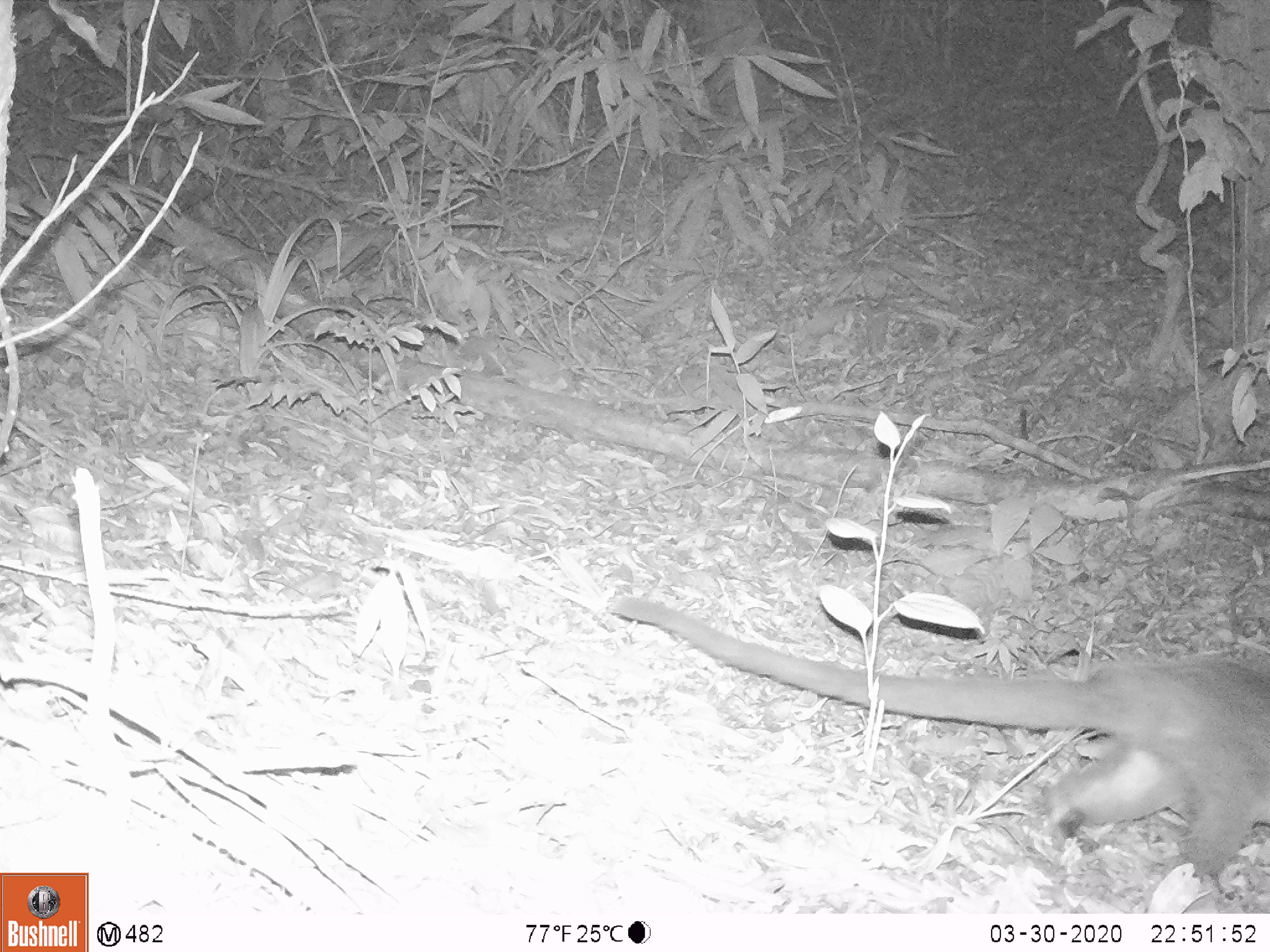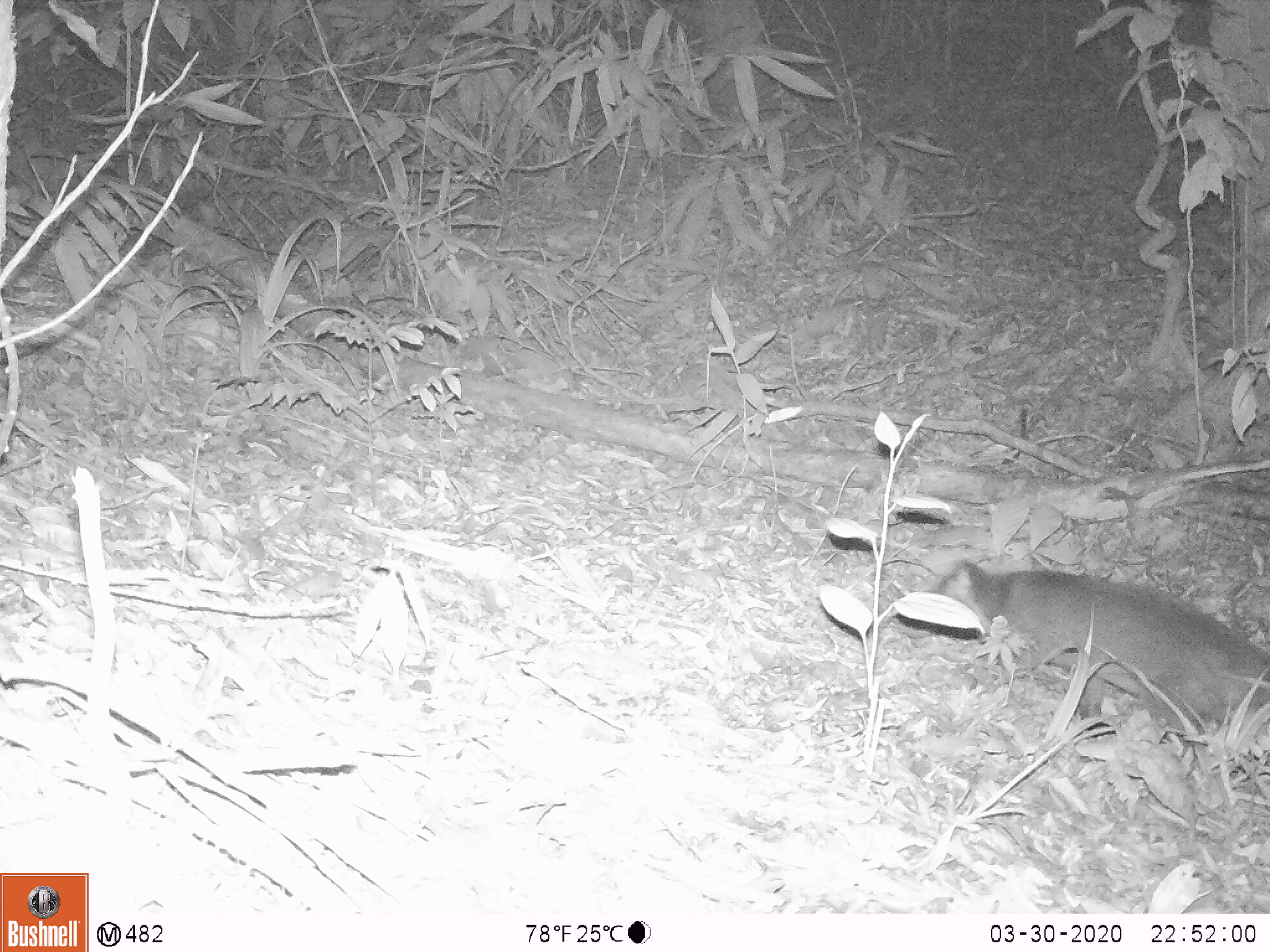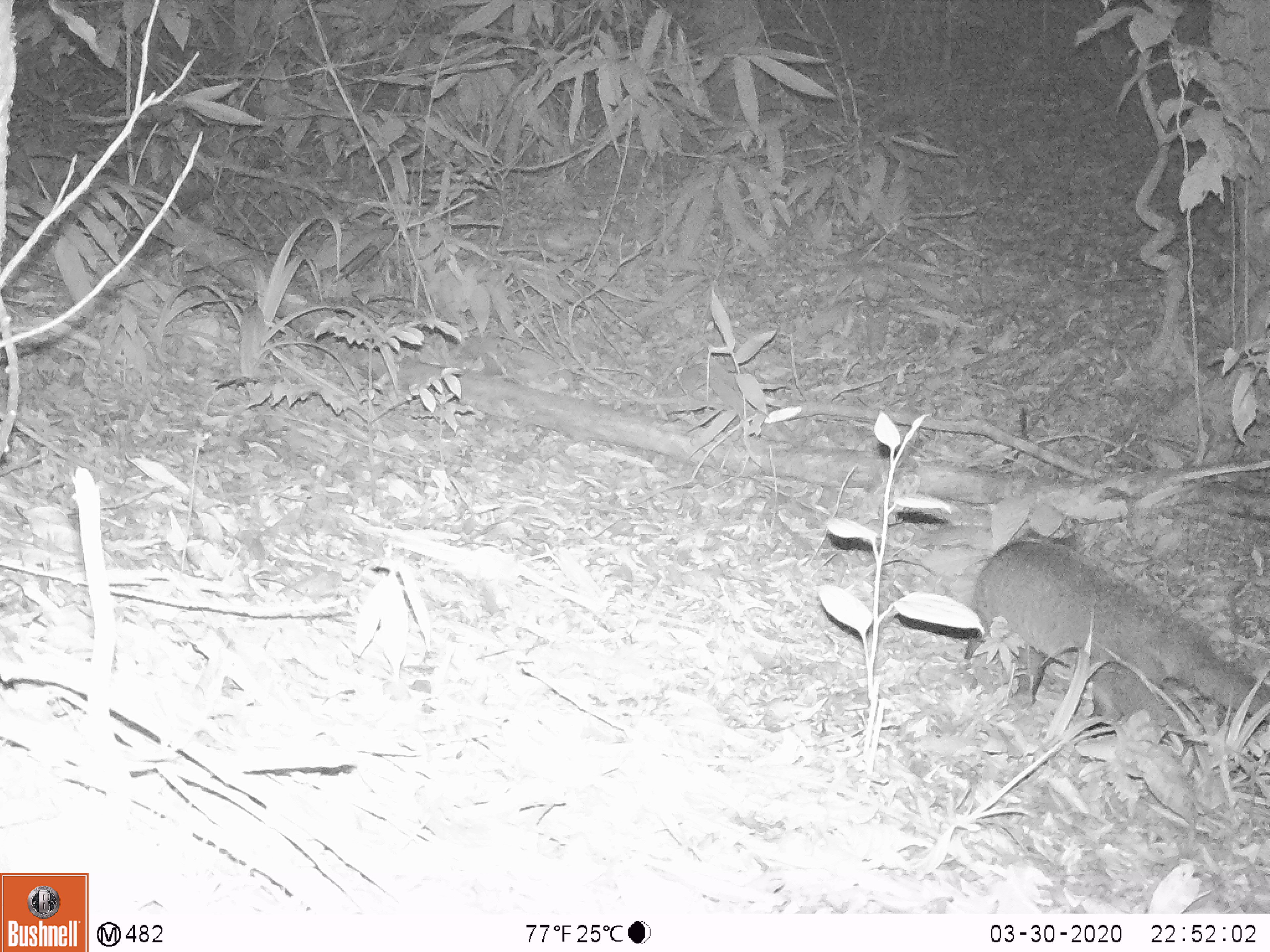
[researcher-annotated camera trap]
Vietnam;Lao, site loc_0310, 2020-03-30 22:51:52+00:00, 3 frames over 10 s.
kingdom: Animalia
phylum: Chordata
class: Mammalia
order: Carnivora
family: Viverridae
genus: Paguma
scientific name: Paguma larvata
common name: masked palm civet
Masked palm civet (Paguma larvata). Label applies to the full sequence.